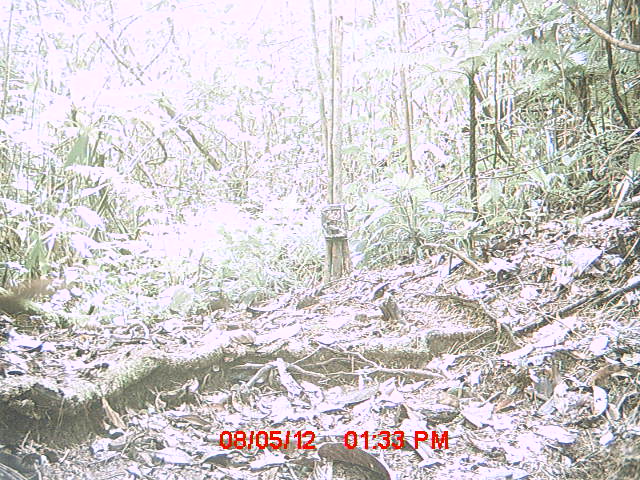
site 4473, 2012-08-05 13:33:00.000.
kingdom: Animalia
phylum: Chordata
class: Mammalia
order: Carnivora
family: Eupleridae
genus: Salanoia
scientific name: Salanoia concolor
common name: brown-tailed vontsira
Salanoia concolor (brown-tailed vontsira), count 2.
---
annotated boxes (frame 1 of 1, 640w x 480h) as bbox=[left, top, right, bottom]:
salanoia concolor: bbox=[0, 274, 52, 314]